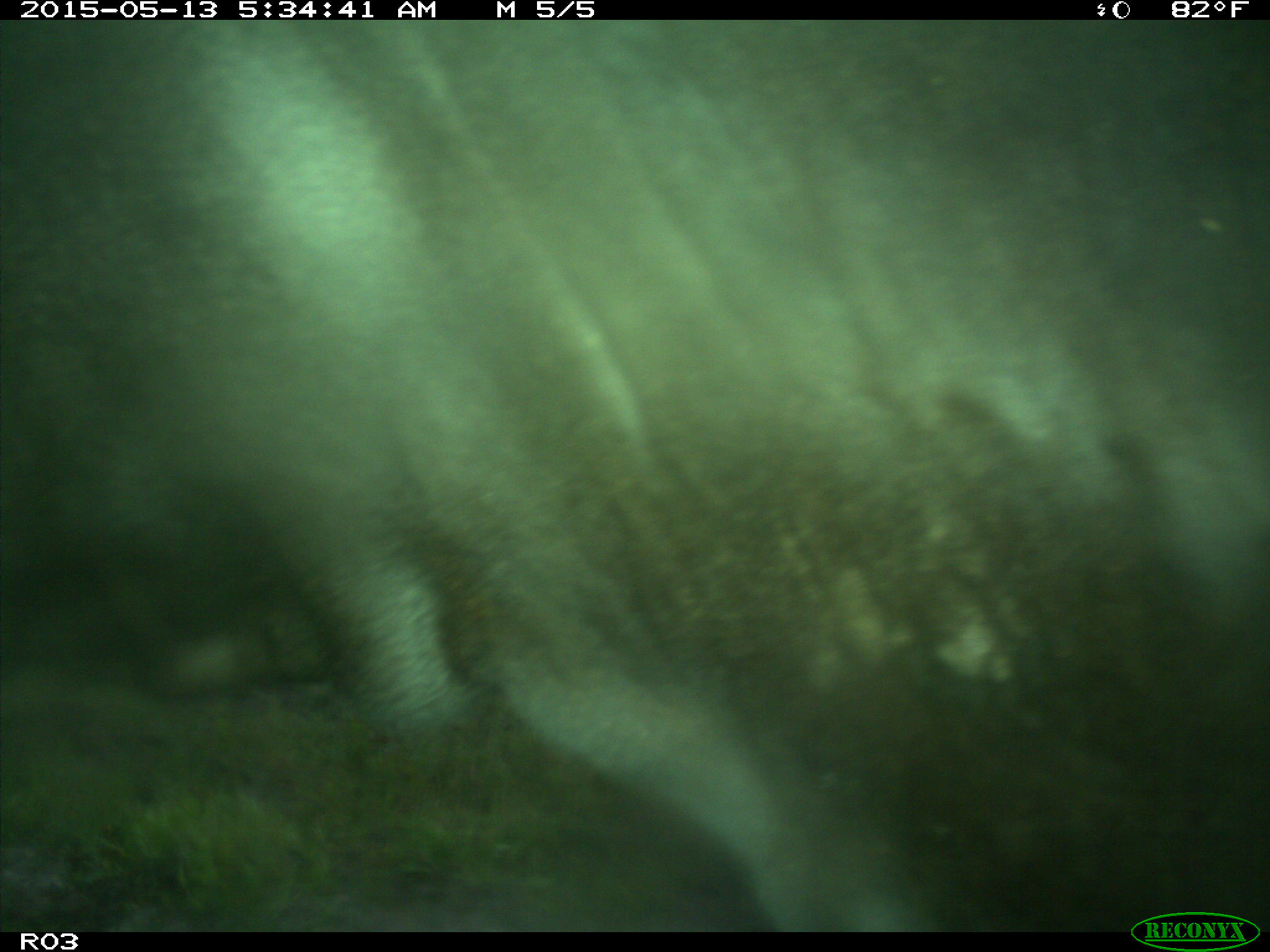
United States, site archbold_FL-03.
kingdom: Animalia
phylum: Chordata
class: Mammalia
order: Artiodactyla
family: Bovidae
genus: Bos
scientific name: Bos taurus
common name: domestic cow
Bos taurus (domestic cow).